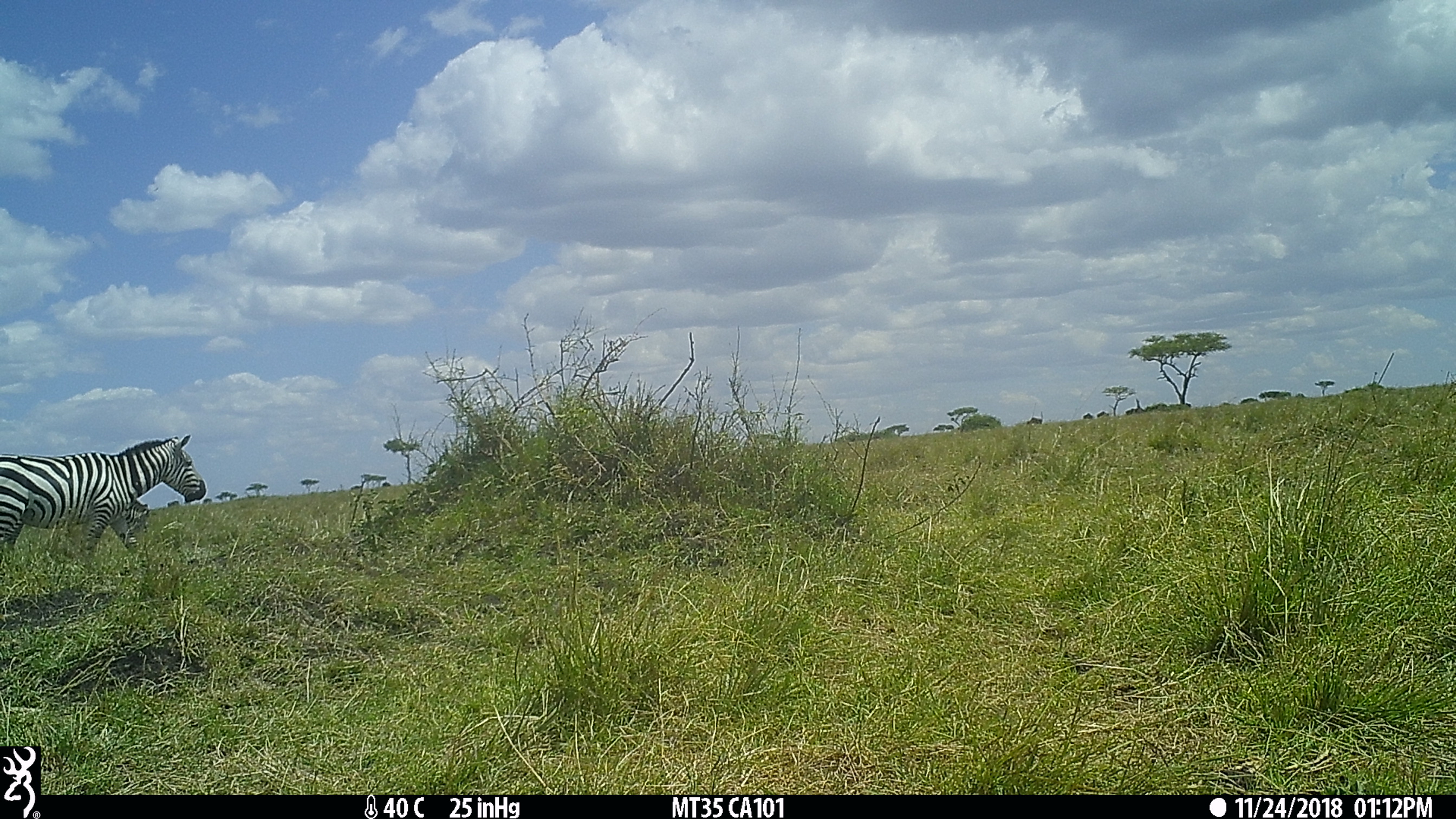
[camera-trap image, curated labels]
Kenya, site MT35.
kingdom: Animalia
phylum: Chordata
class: Mammalia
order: Perissodactyla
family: Equidae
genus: Equus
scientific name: Equus quagga burchellii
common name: burchell's zebra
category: zebra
Zebra (burchell's zebra) (Equus quagga burchellii).